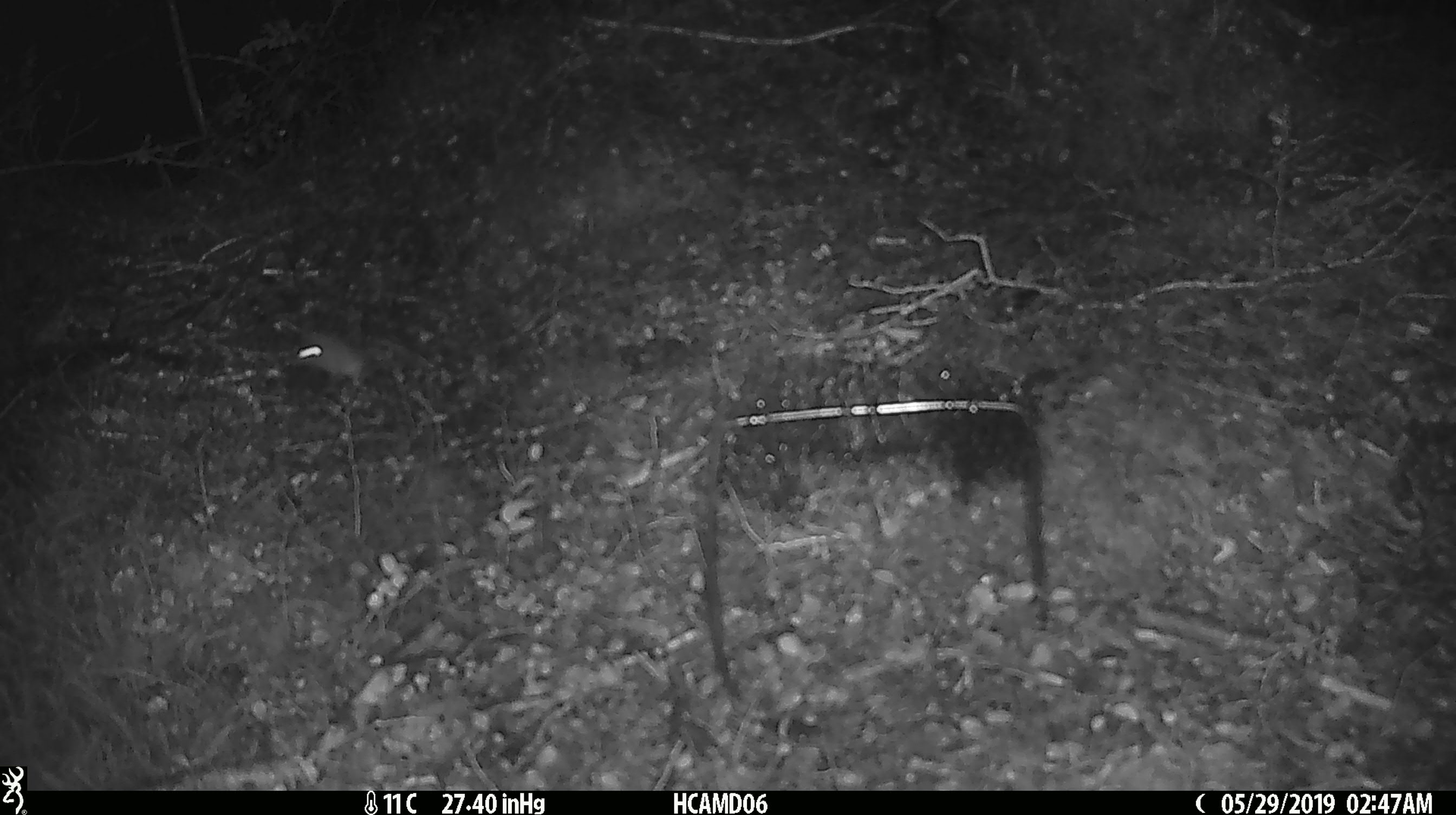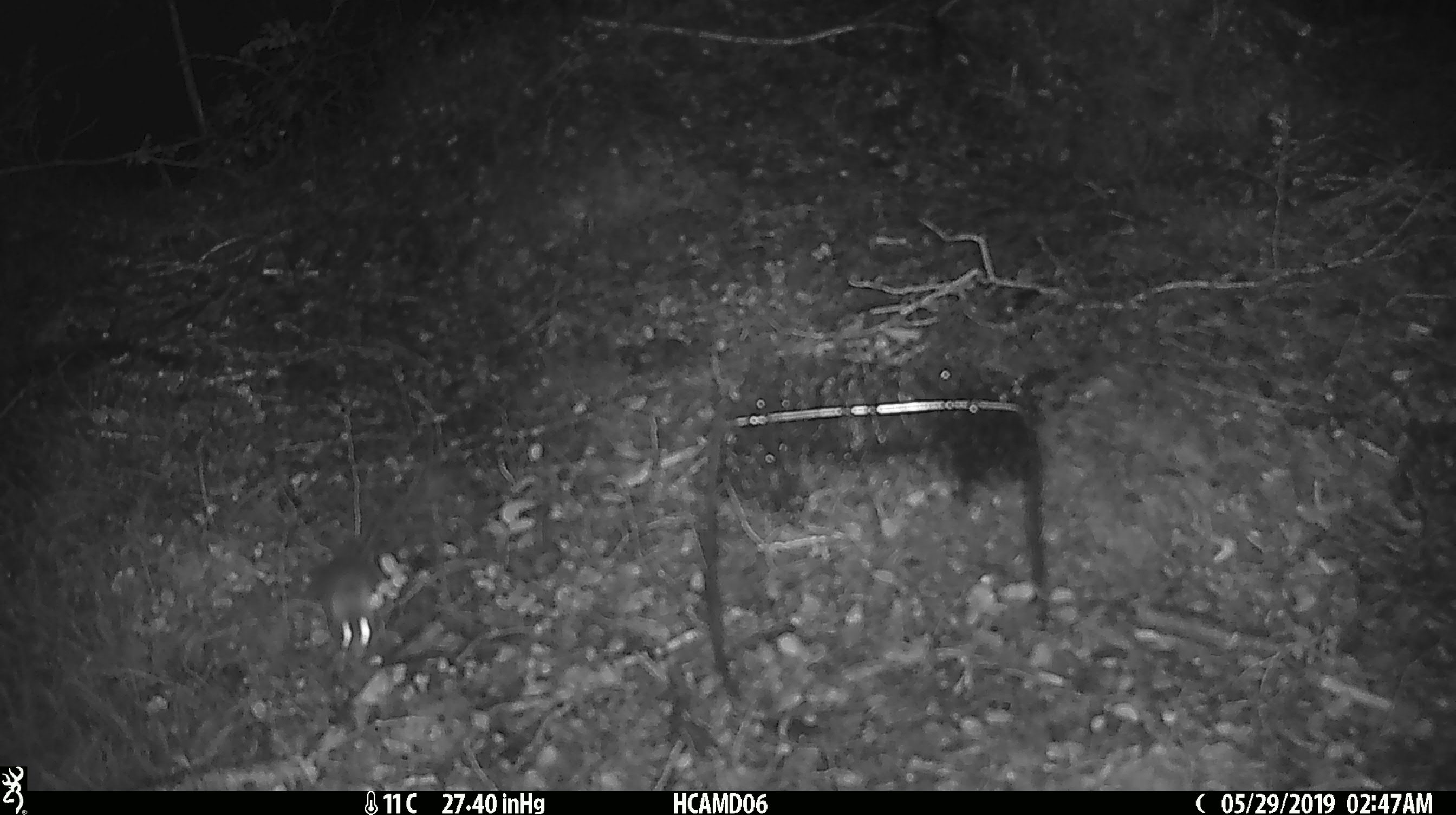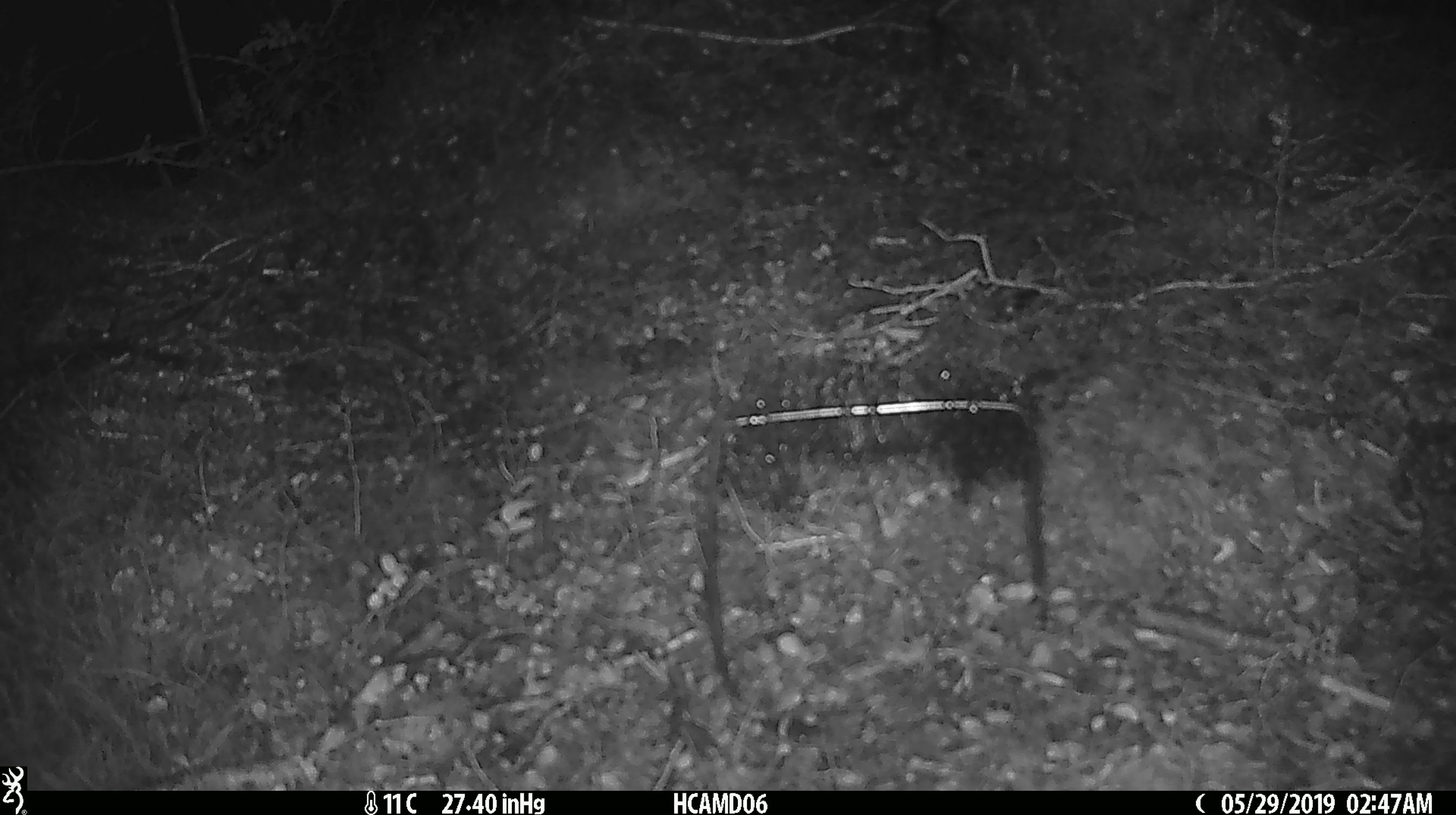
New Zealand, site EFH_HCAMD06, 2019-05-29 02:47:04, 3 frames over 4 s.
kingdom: Animalia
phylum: Chordata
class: Mammalia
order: Rodentia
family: Muridae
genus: Mus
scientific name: Mus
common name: mouse